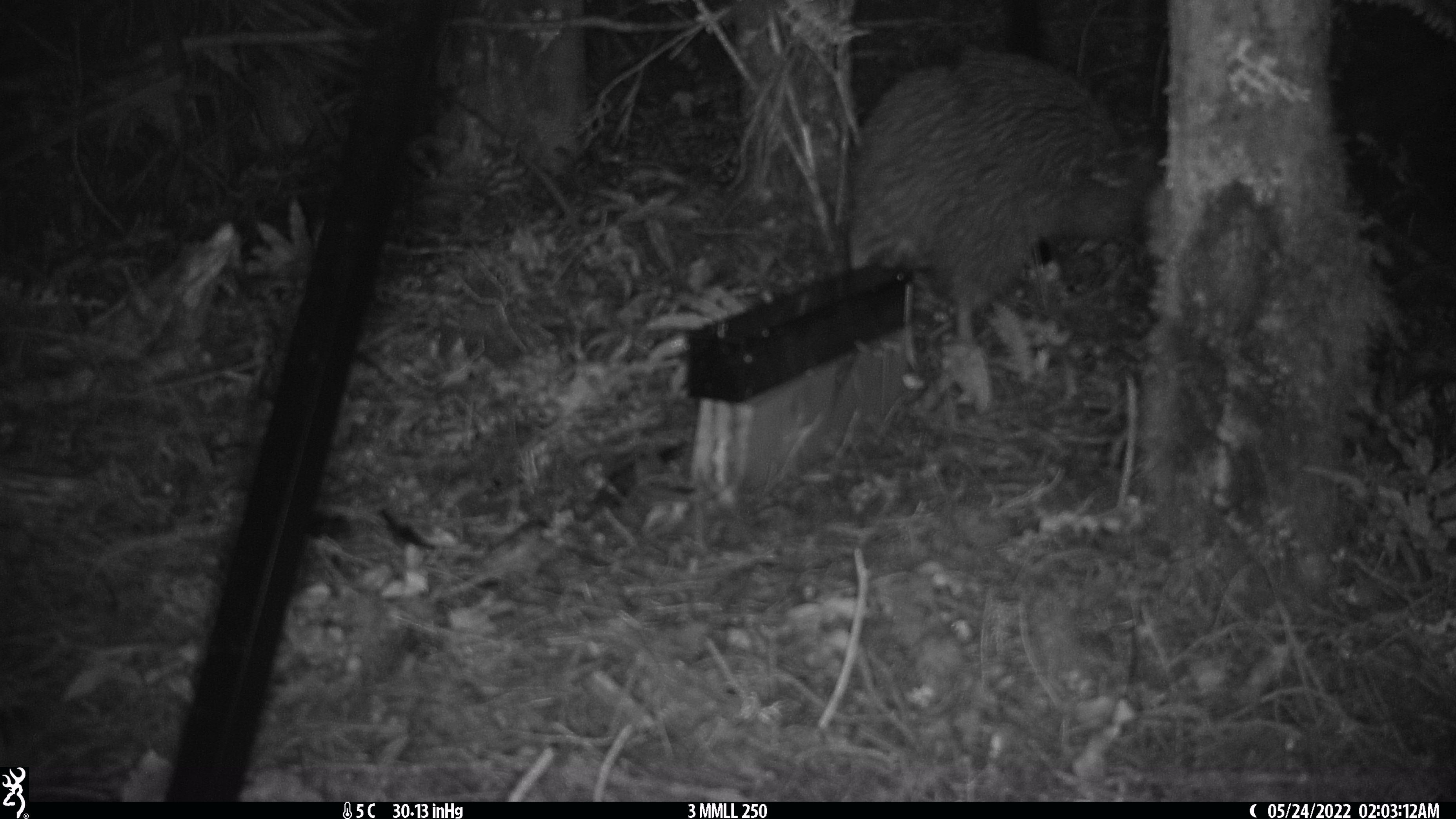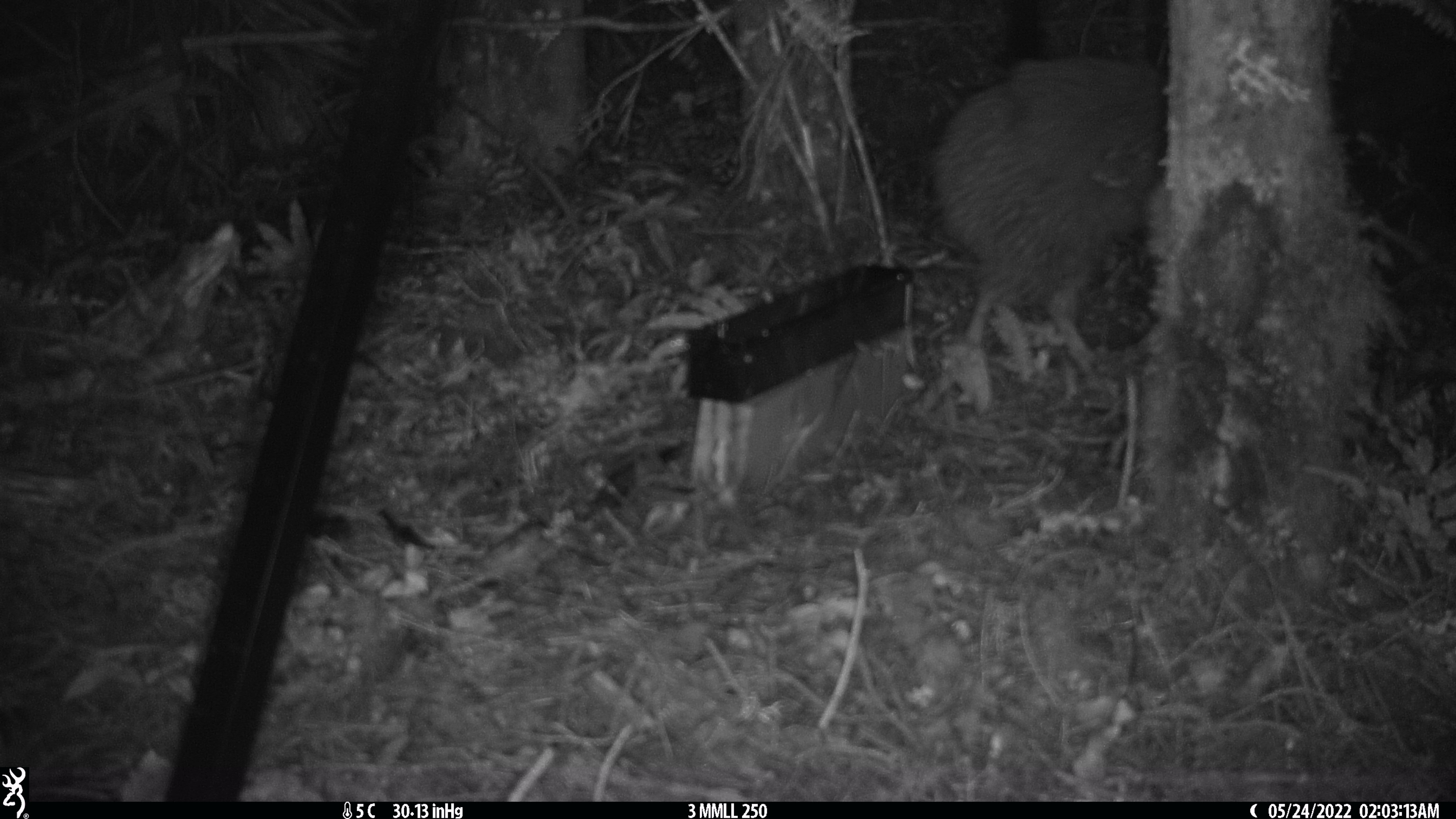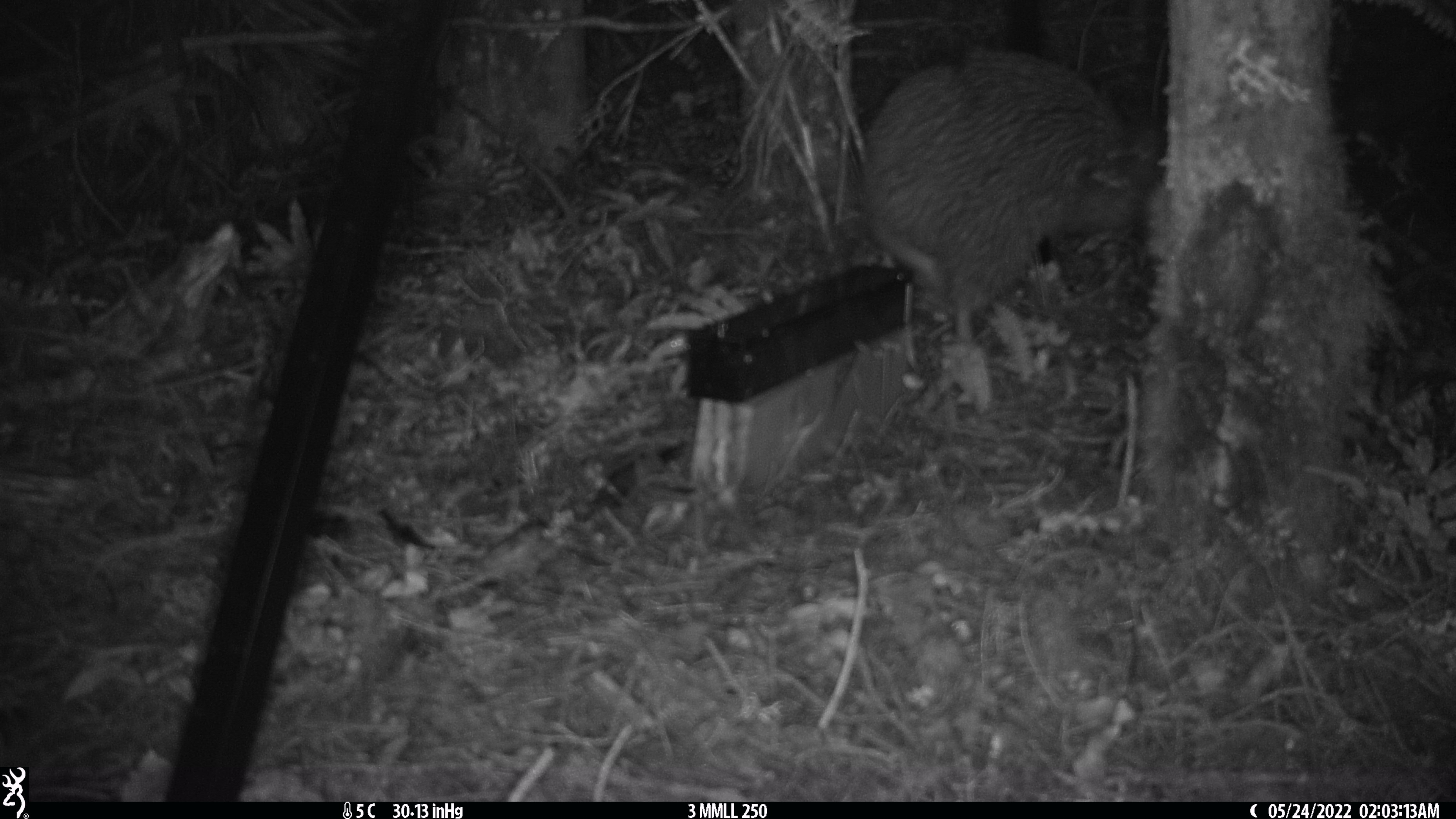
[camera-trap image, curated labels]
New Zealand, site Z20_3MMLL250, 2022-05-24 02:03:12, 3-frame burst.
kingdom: Animalia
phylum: Chordata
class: Aves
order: Apterygiformes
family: Apterygidae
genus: Apteryx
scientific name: Apteryx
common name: kiwi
Kiwi (Apteryx).